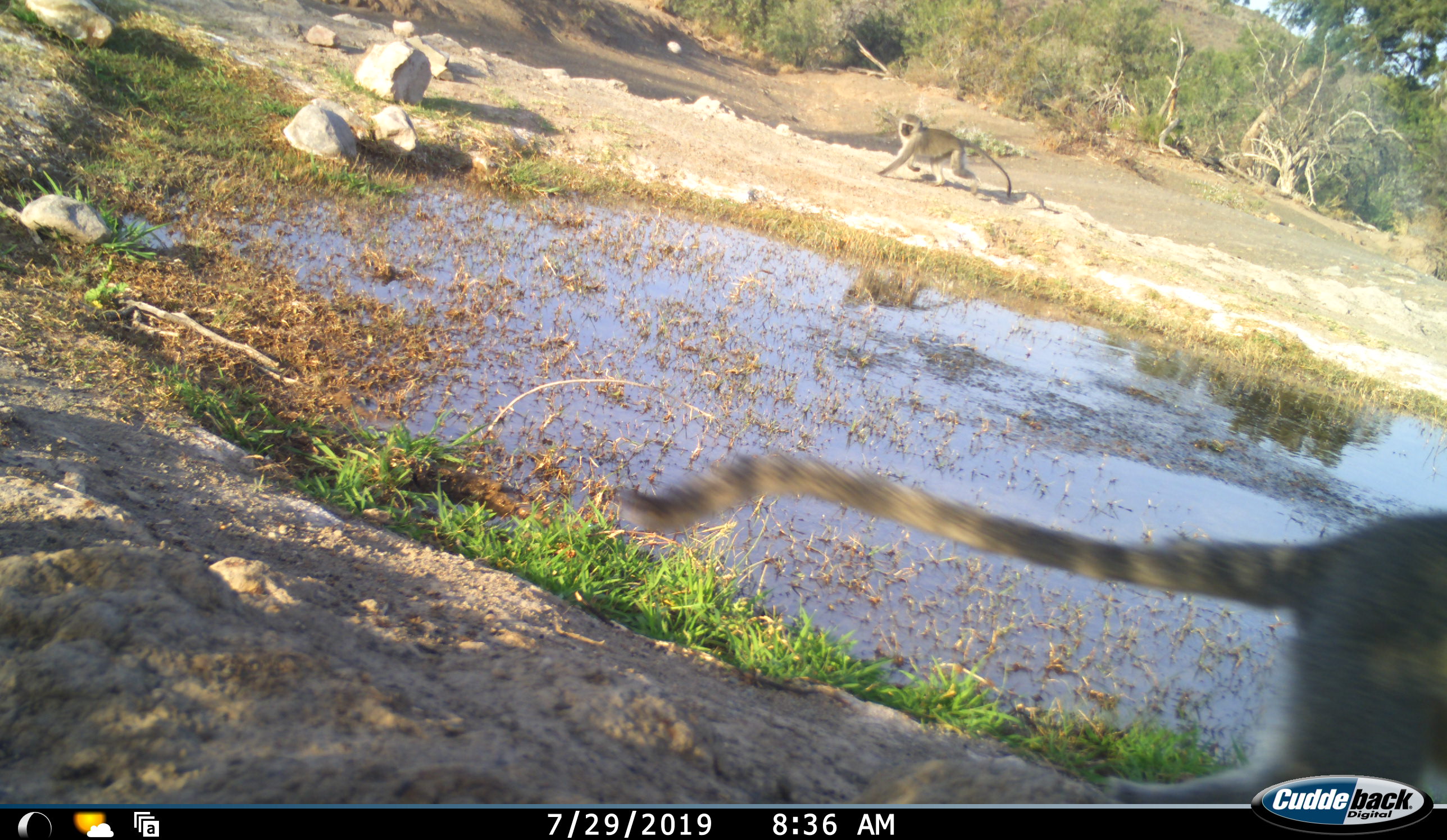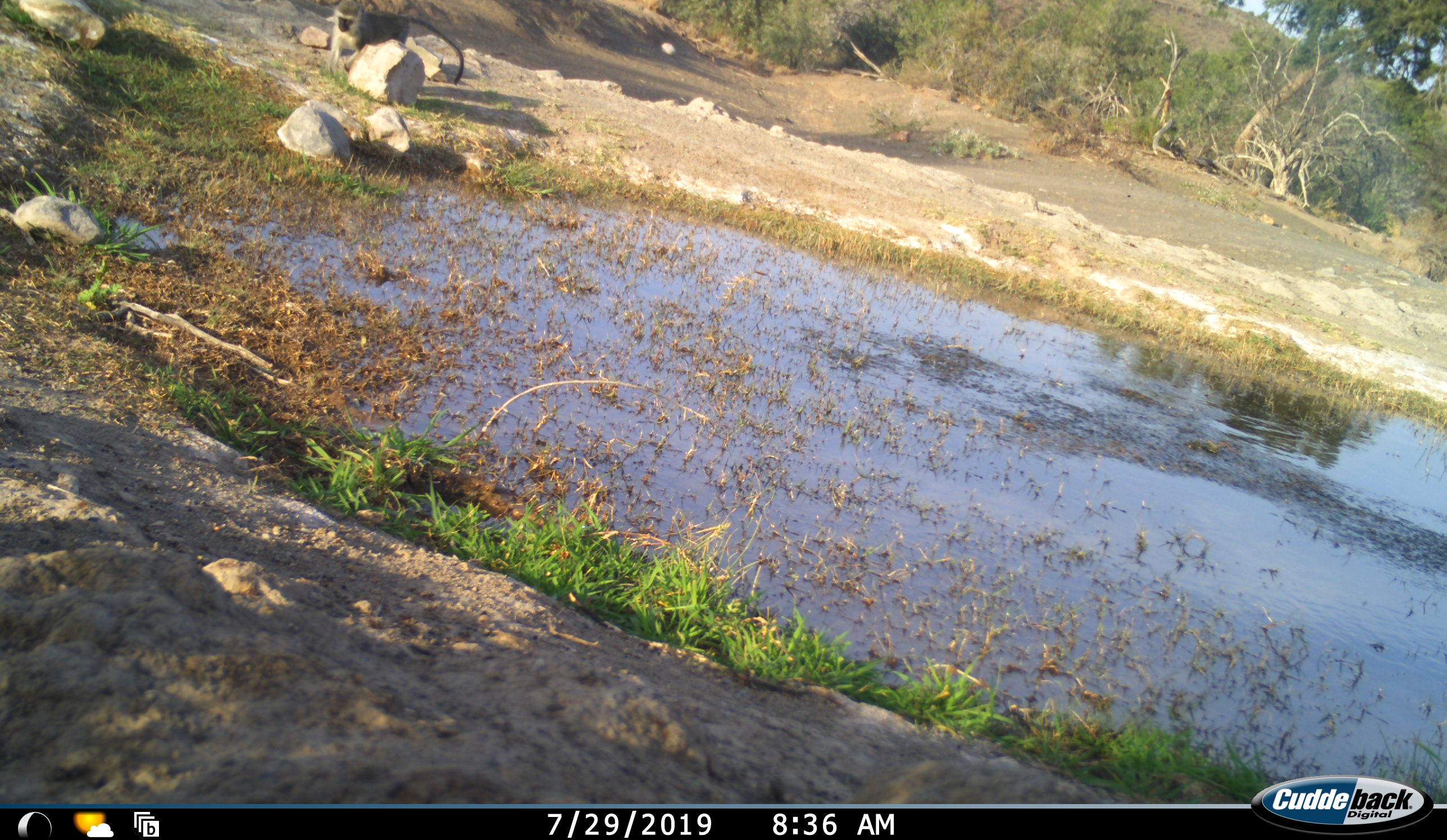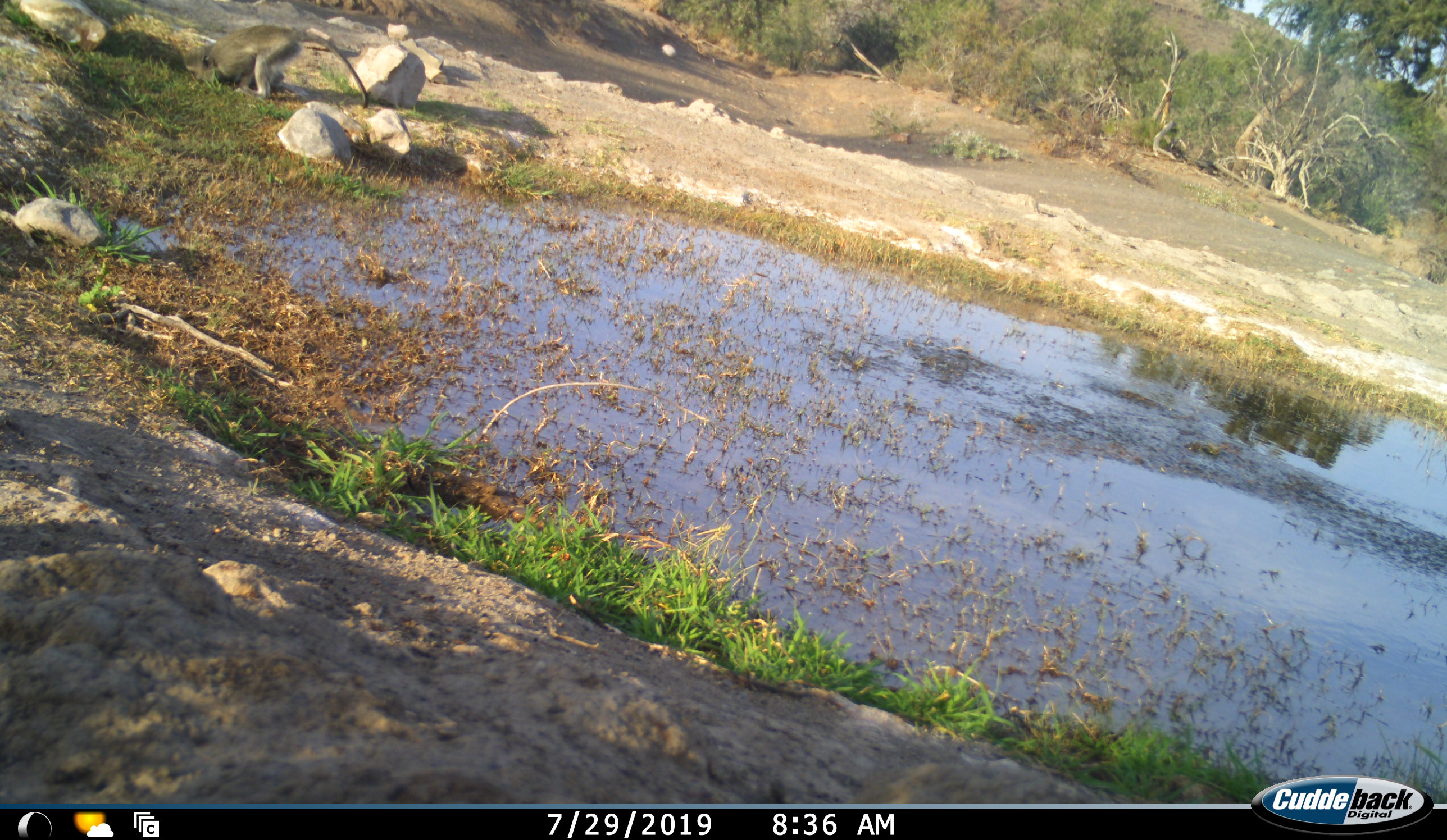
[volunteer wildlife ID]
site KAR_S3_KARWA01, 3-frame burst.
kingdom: Animalia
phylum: Chordata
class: Mammalia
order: Primates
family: Cercopithecidae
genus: Chlorocebus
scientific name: Chlorocebus pygerythrus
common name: vervet monkey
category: monkeyvervet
Monkeyvervet (vervet monkey) (Chlorocebus pygerythrus), count 2. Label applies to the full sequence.